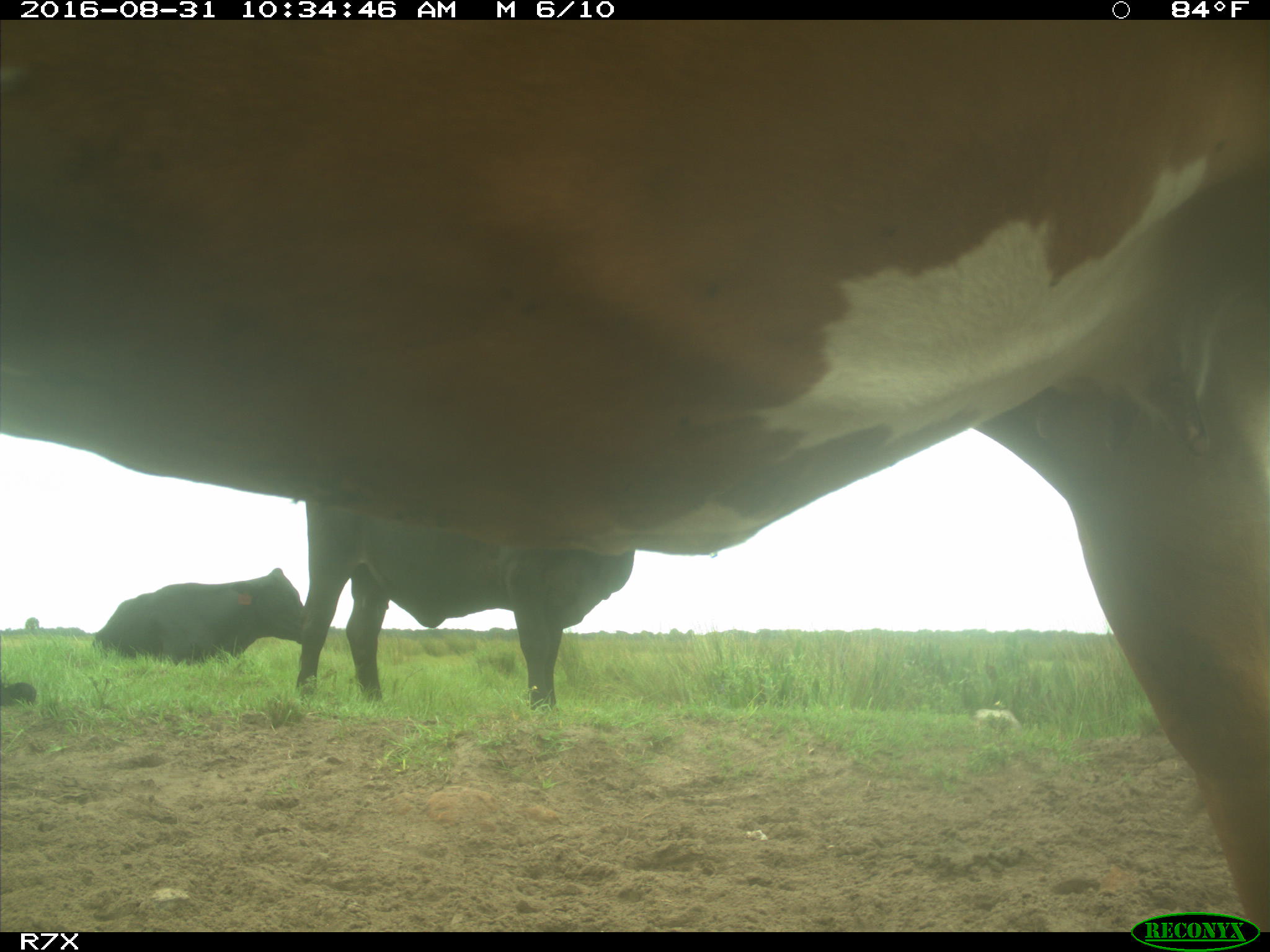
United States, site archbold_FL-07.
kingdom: Animalia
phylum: Chordata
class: Mammalia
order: Artiodactyla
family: Bovidae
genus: Bos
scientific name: Bos taurus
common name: domestic cow